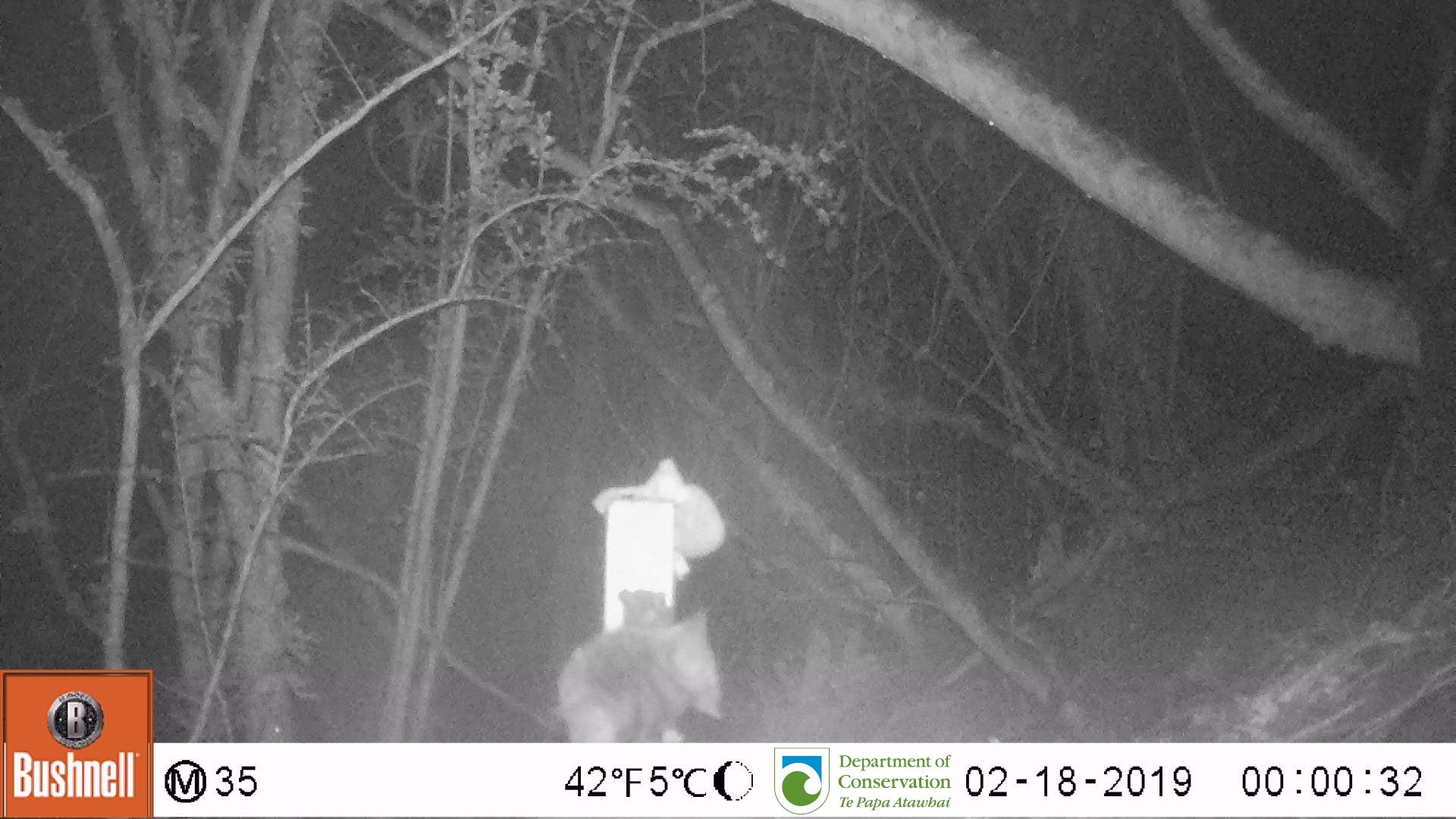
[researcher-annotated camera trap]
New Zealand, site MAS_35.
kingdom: Animalia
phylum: Chordata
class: Mammalia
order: Carnivora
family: Felidae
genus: Felis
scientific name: Felis catus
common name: domestic cat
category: cat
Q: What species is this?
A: Cat (domestic cat) (Felis catus).